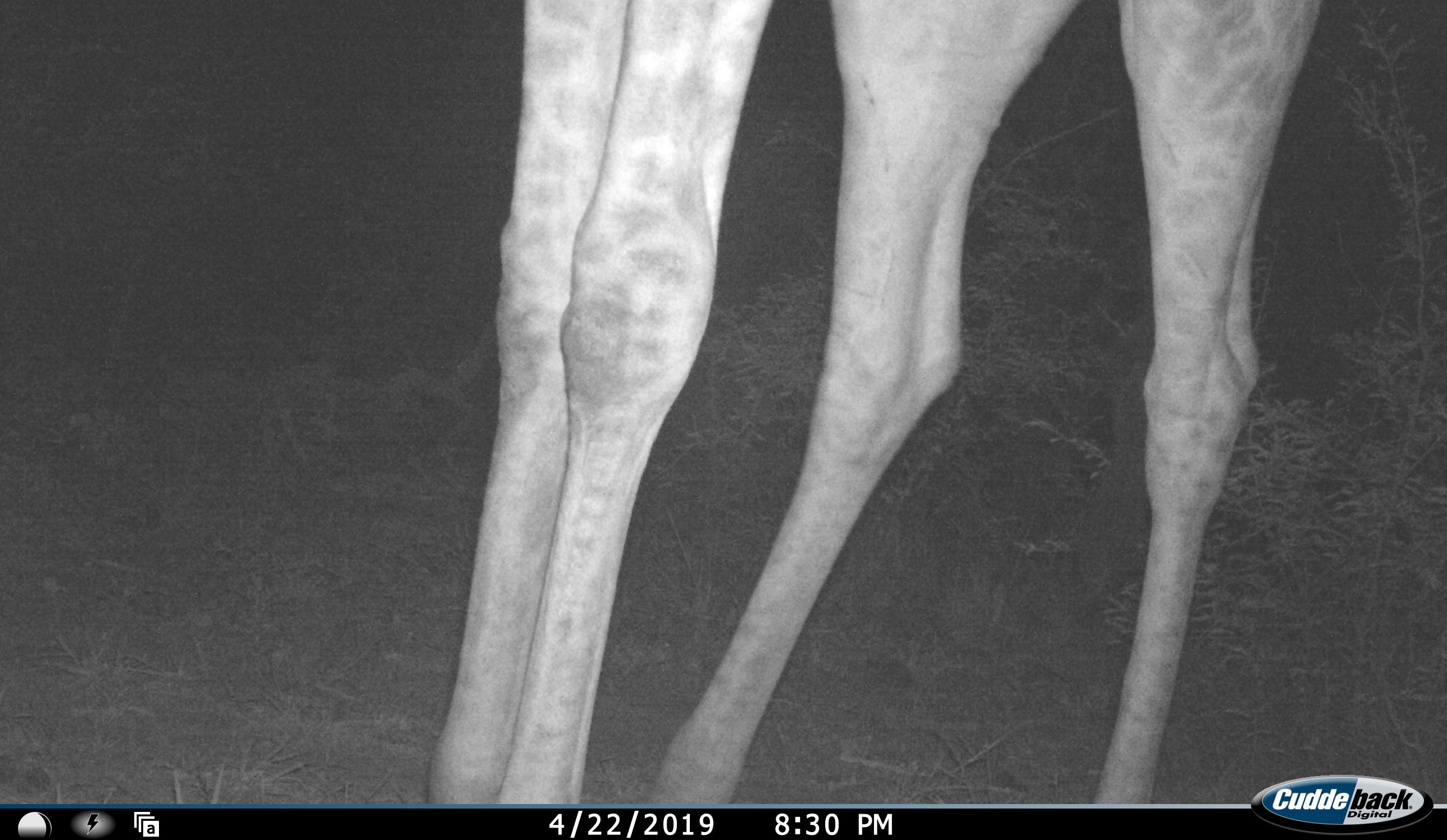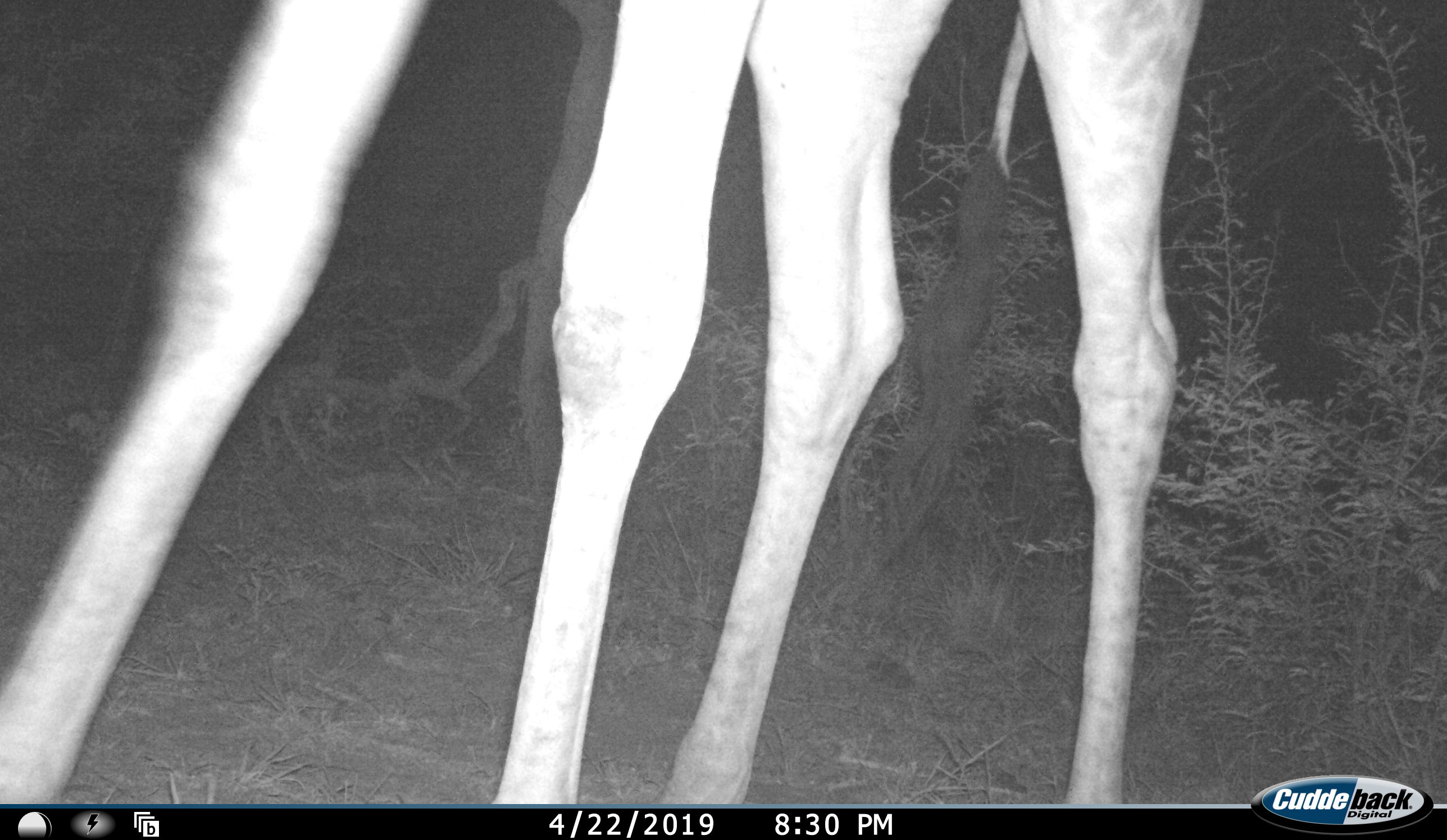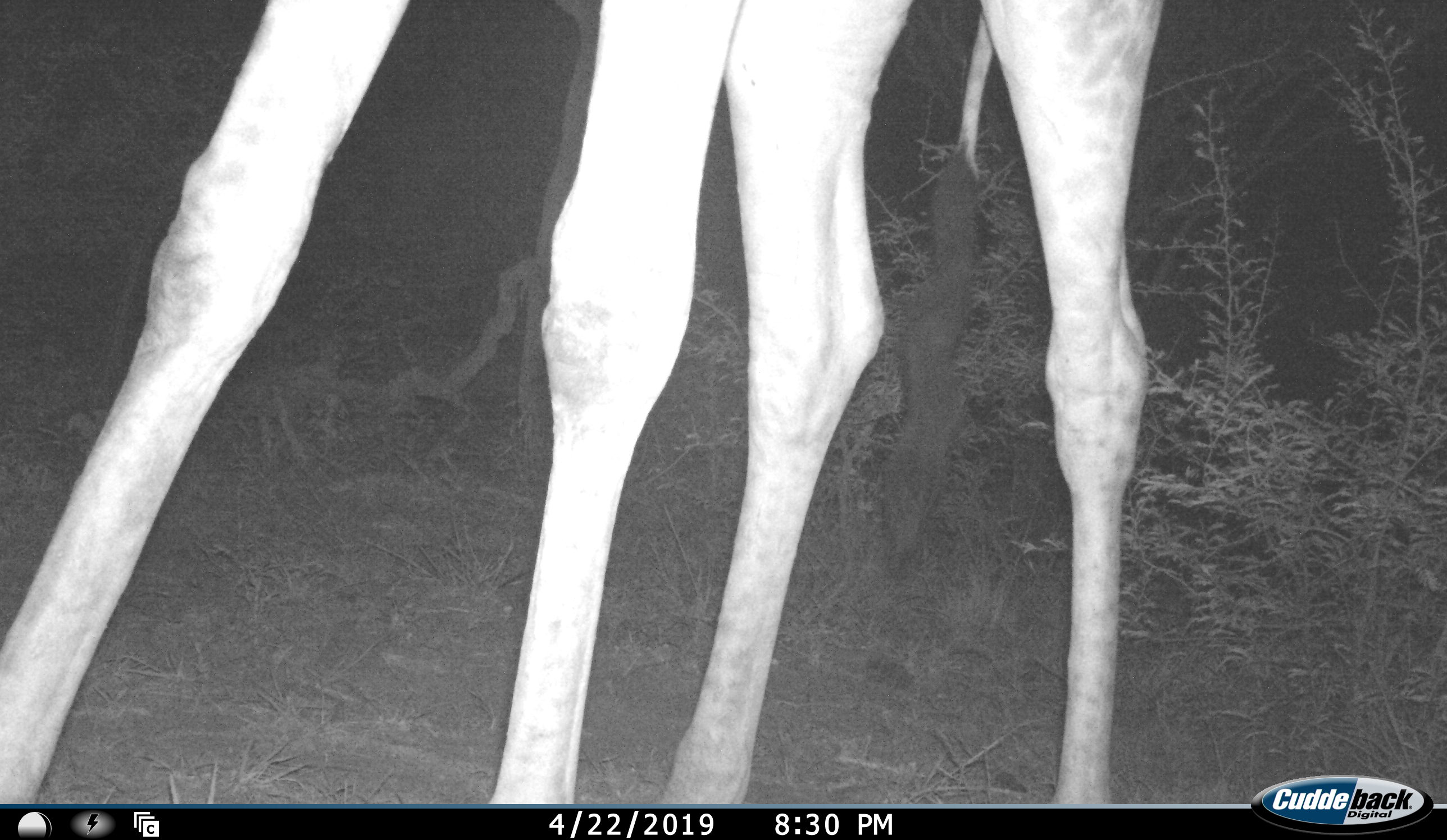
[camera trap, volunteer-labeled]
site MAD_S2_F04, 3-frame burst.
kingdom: Animalia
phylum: Chordata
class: Mammalia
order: Artiodactyla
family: Giraffidae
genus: Giraffa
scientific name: Giraffa camelopardalis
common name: giraffe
Giraffe (Giraffa camelopardalis), count 1. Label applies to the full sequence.